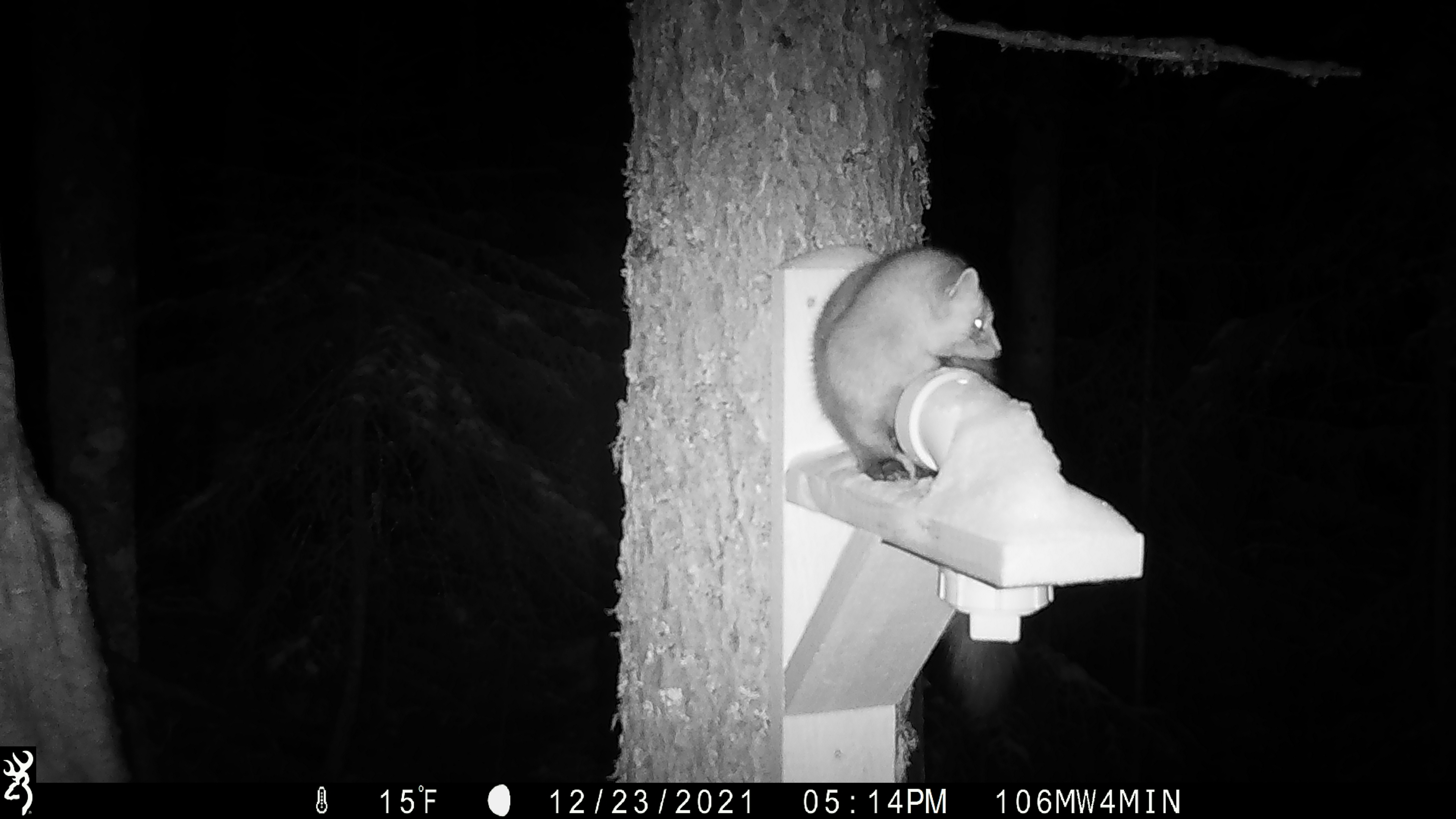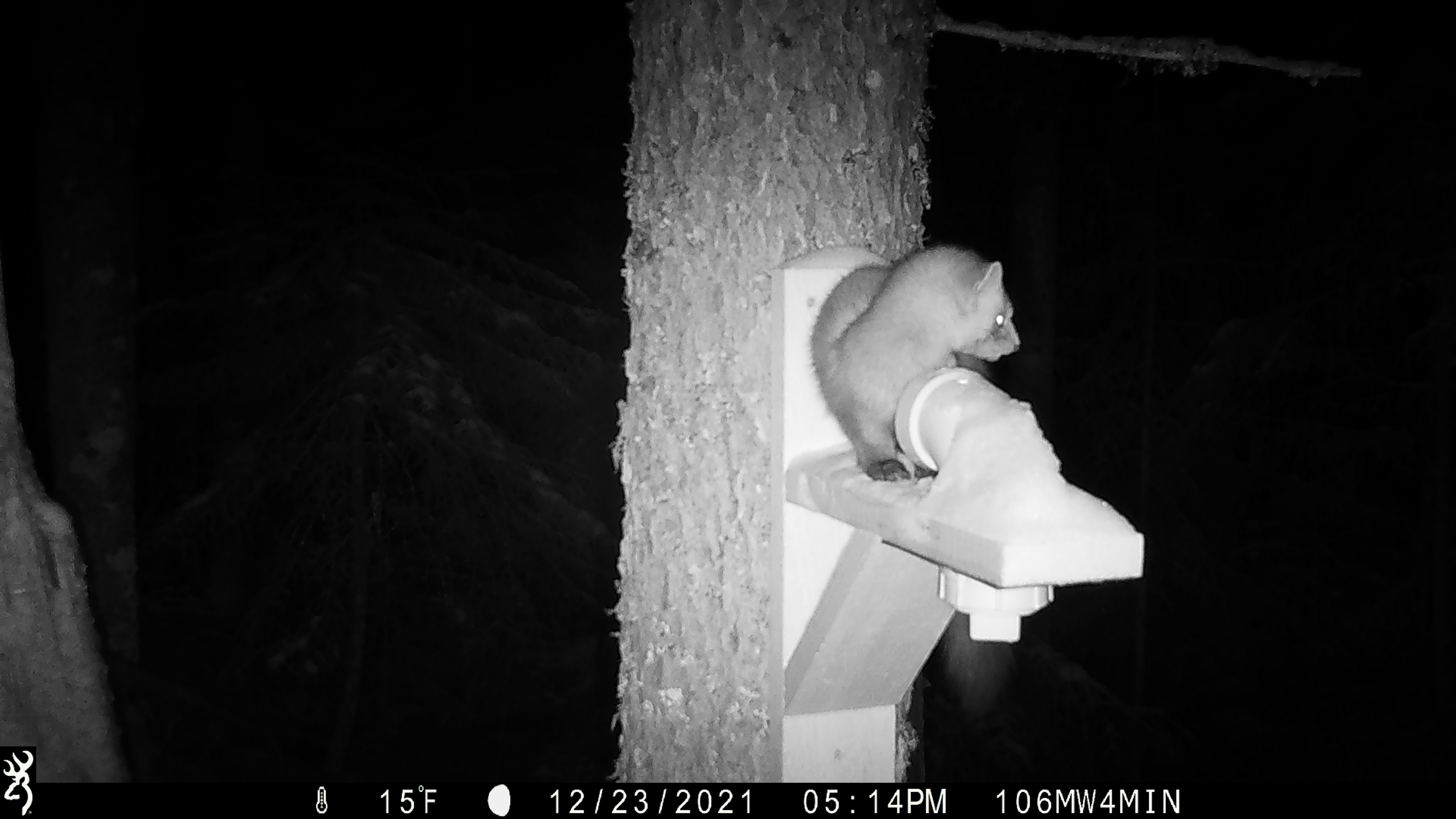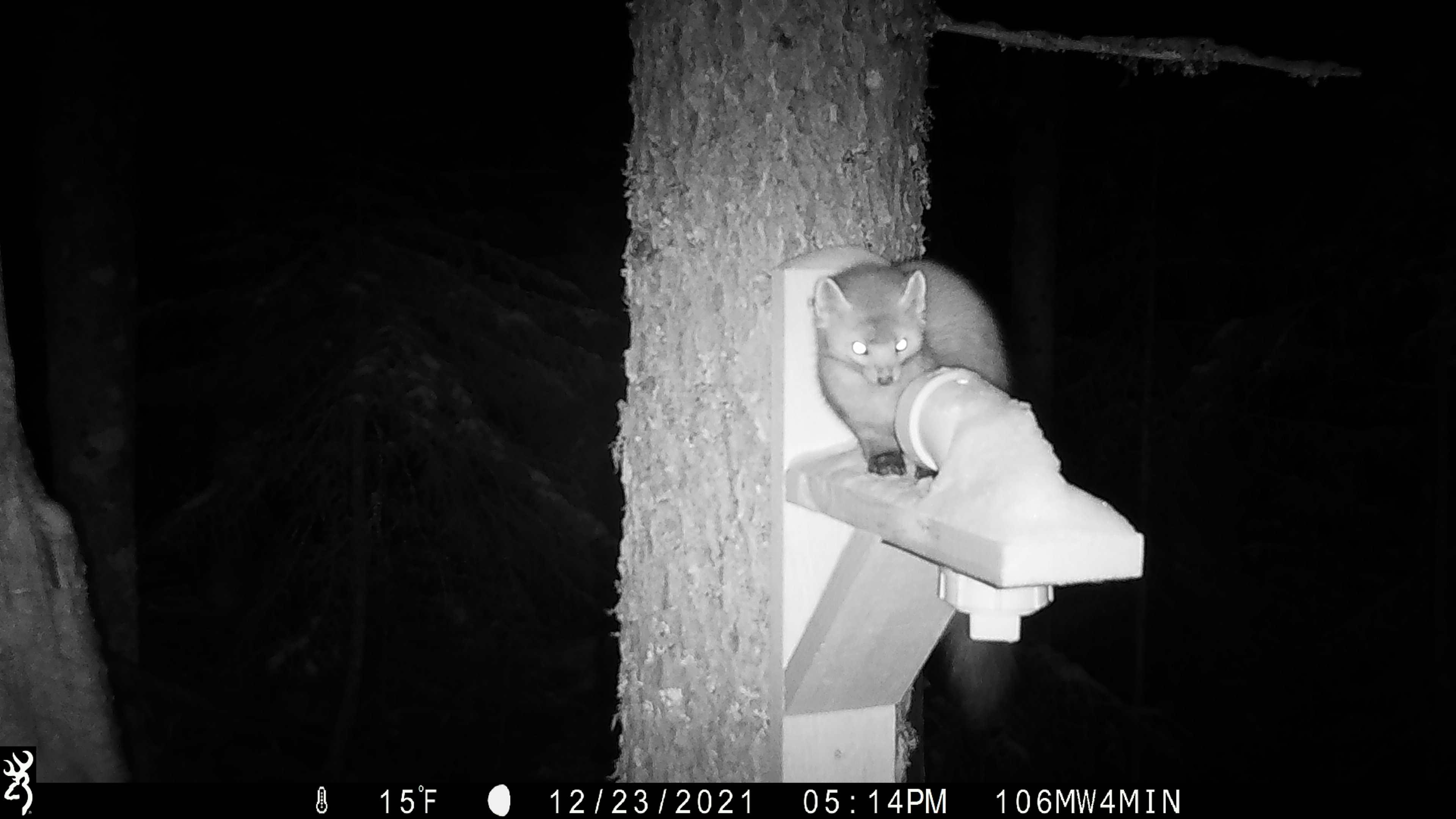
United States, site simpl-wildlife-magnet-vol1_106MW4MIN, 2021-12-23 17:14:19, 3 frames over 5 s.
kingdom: Animalia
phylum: Chordata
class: Mammalia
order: Carnivora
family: Mustelidae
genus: Martes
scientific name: Martes americana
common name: american marten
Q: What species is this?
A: American marten (Martes americana).